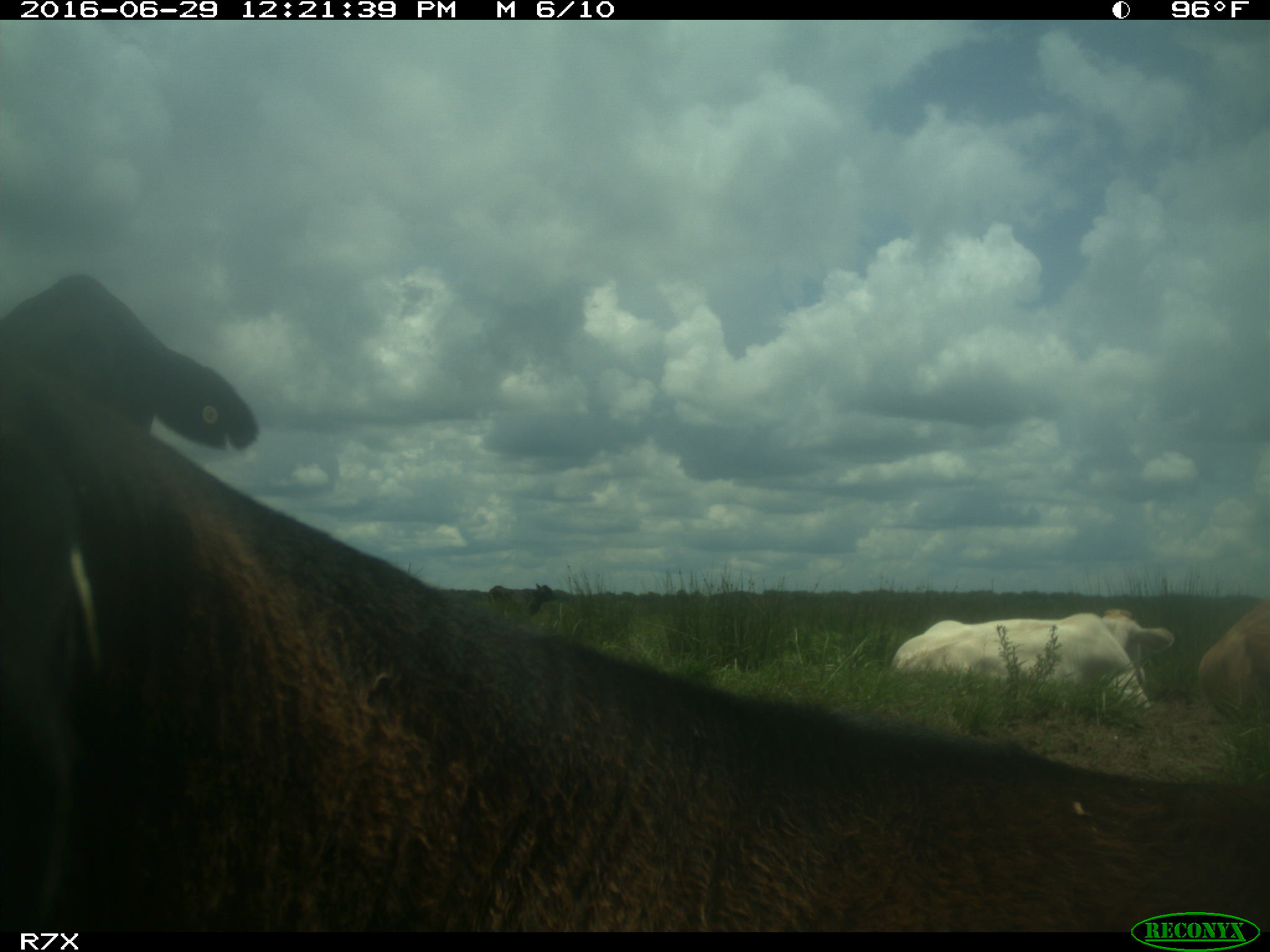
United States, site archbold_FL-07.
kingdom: Animalia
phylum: Chordata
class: Mammalia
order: Artiodactyla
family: Bovidae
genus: Bos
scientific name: Bos taurus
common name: domestic cow